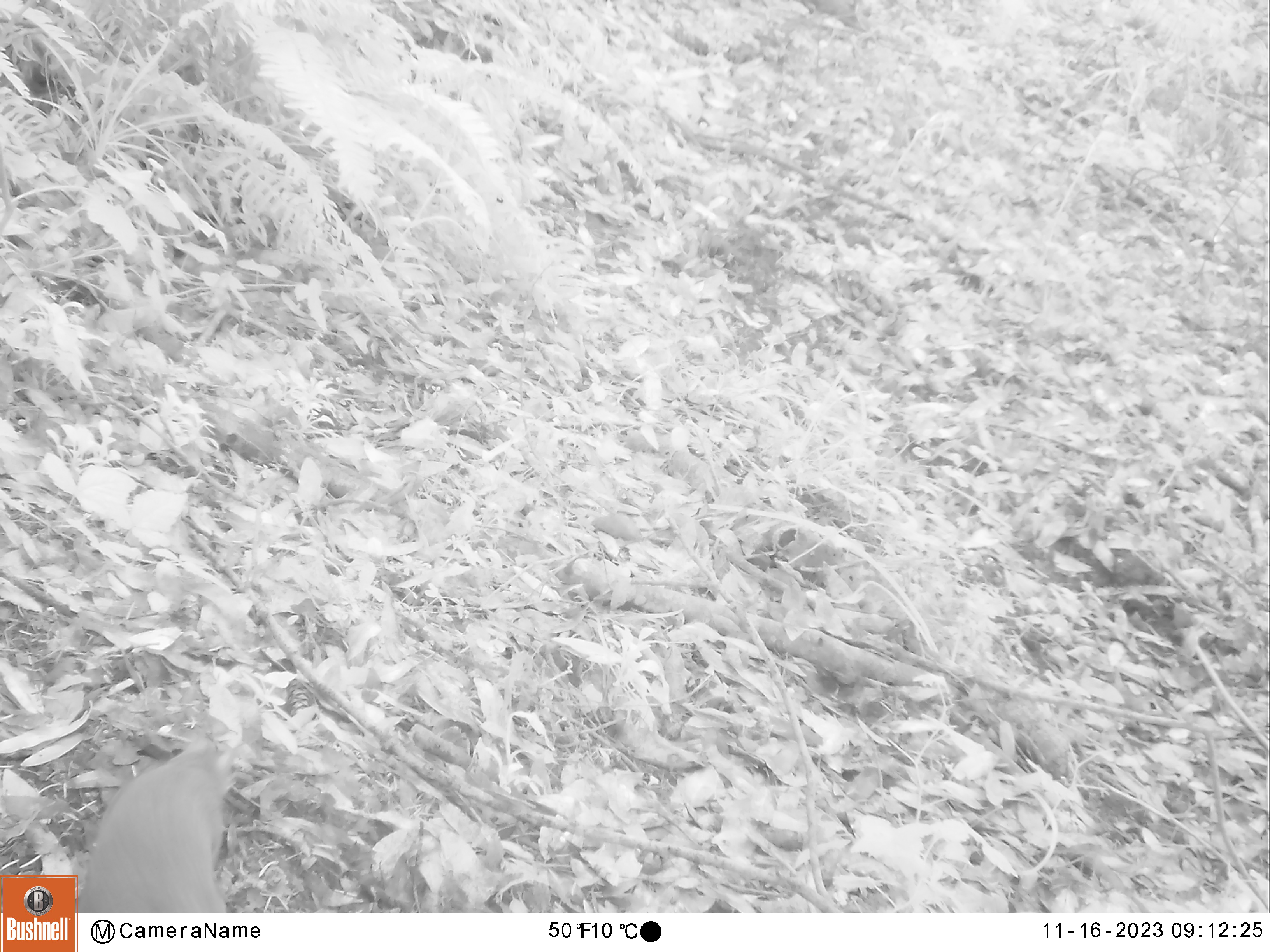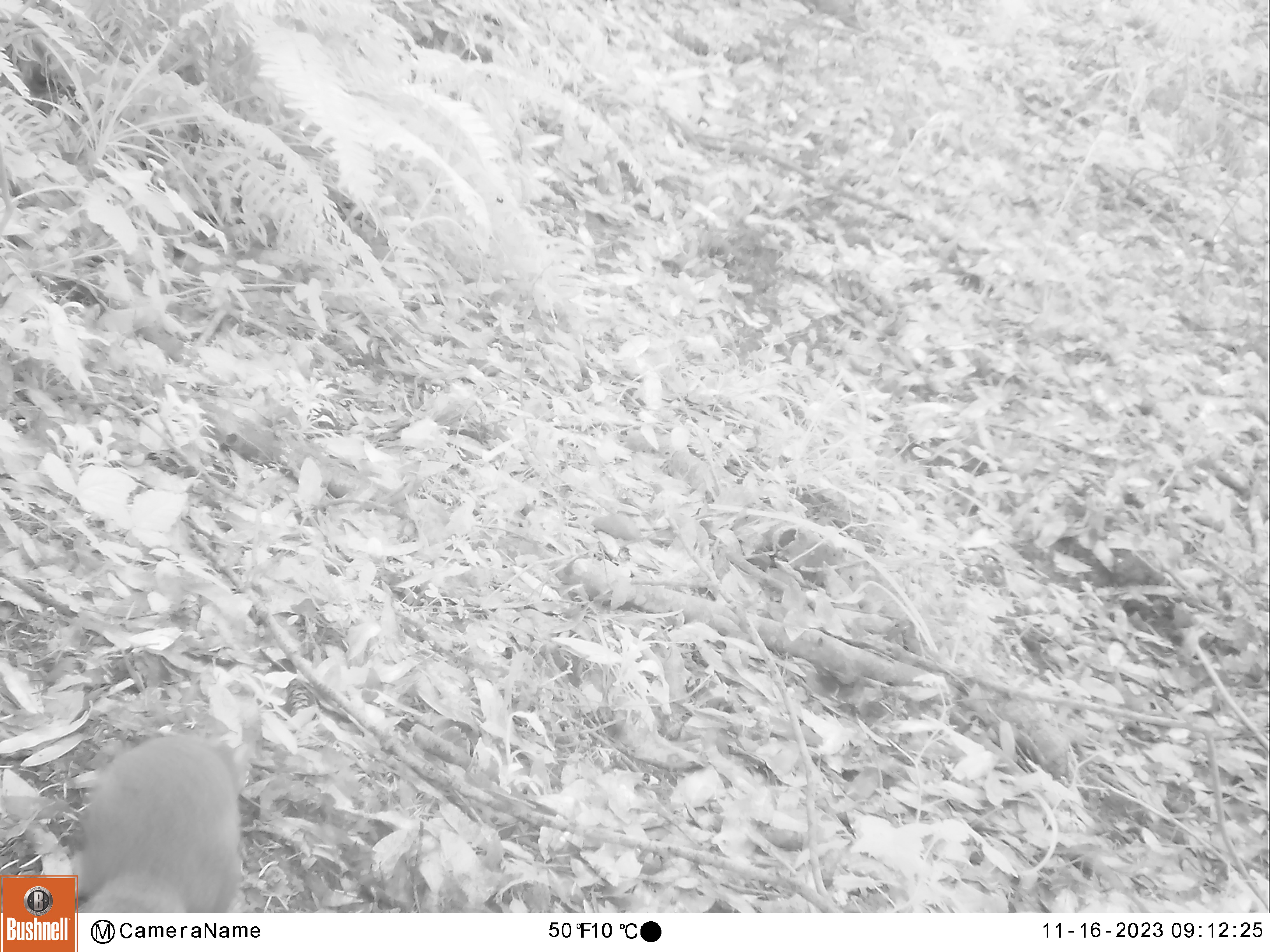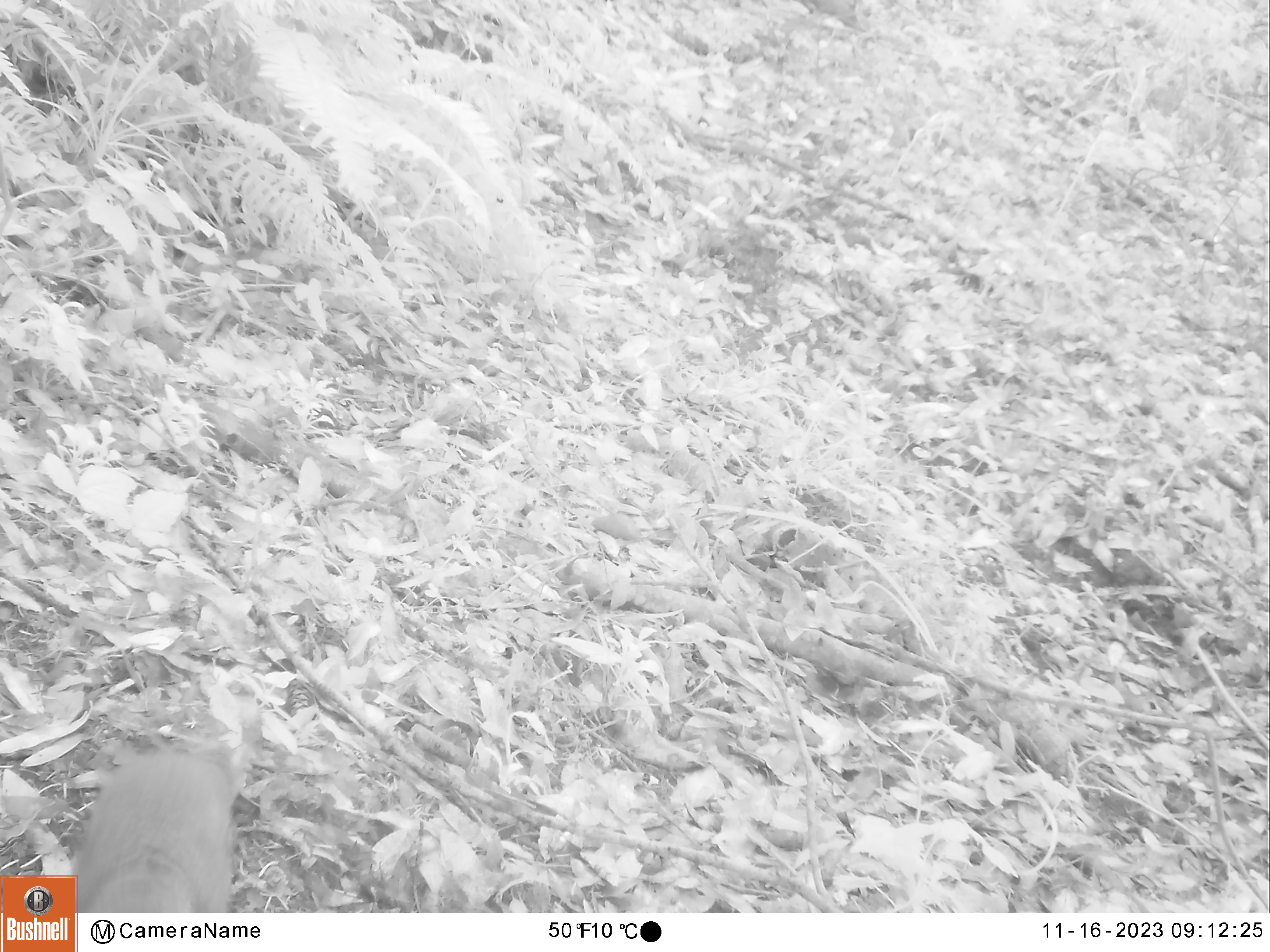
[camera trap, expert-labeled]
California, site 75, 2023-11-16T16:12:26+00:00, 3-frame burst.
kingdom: Animalia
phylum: Chordata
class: Mammalia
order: Rodentia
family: Sciuridae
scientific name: Sciuridae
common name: squirrel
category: unknown squirrel